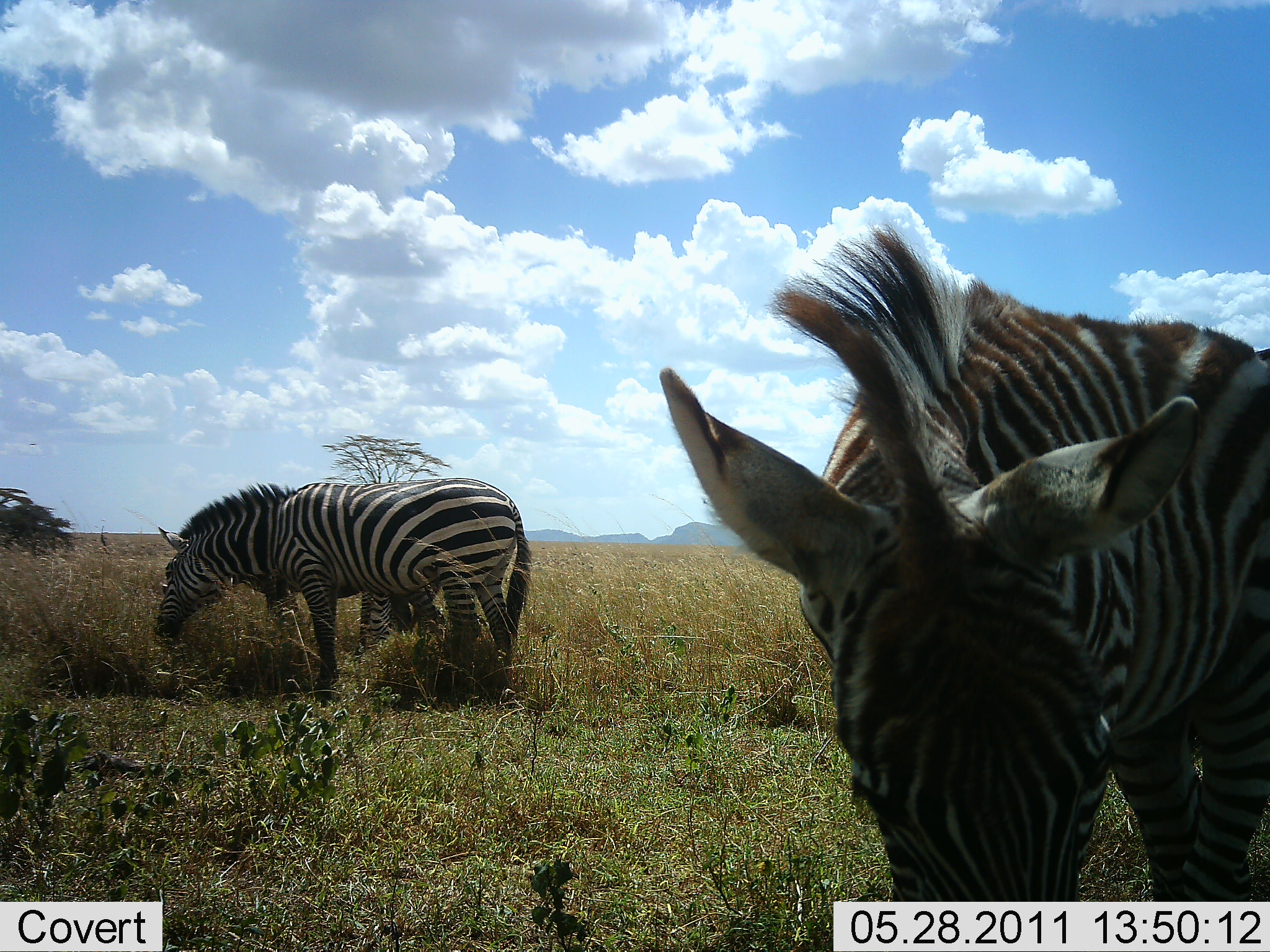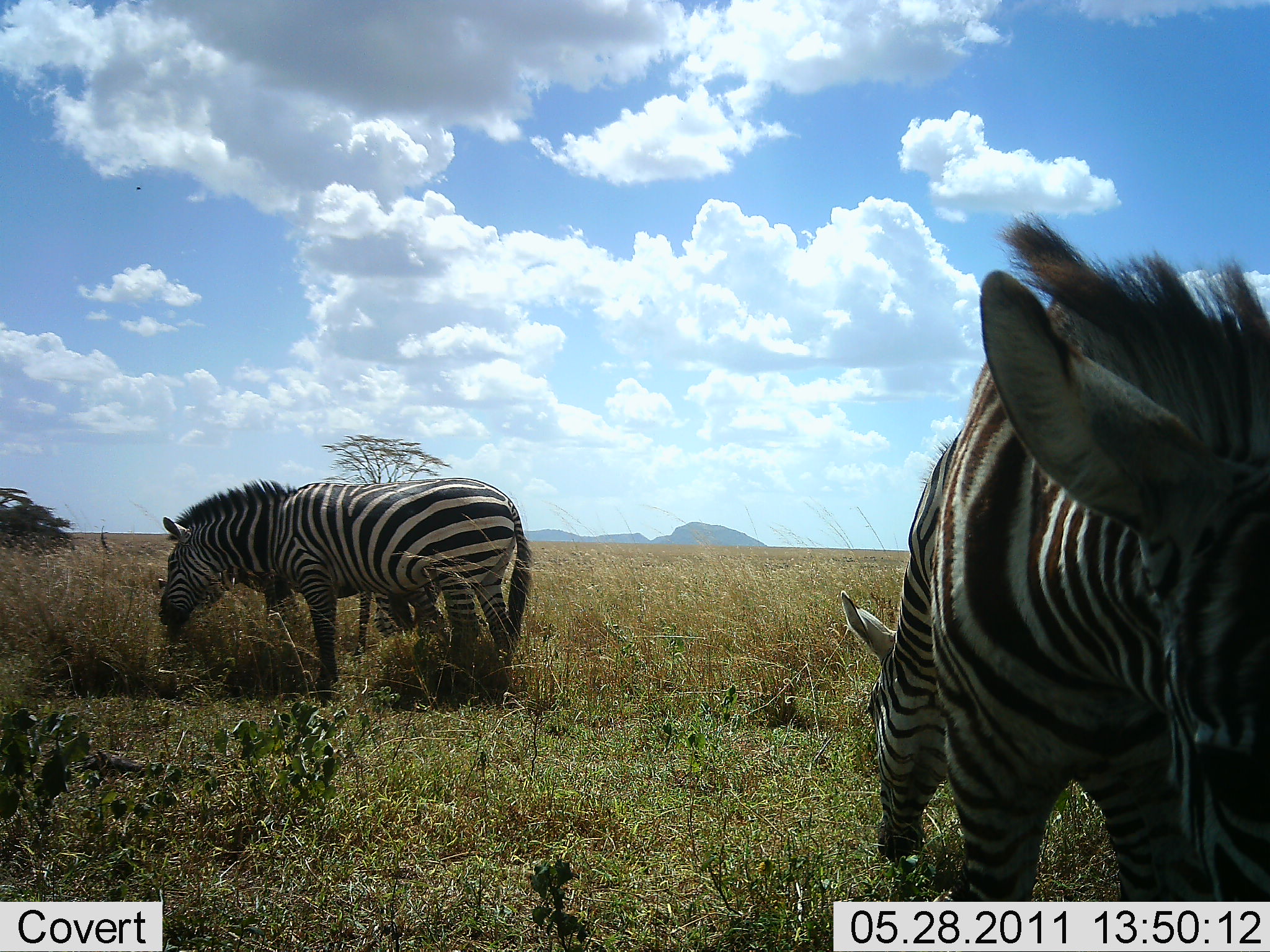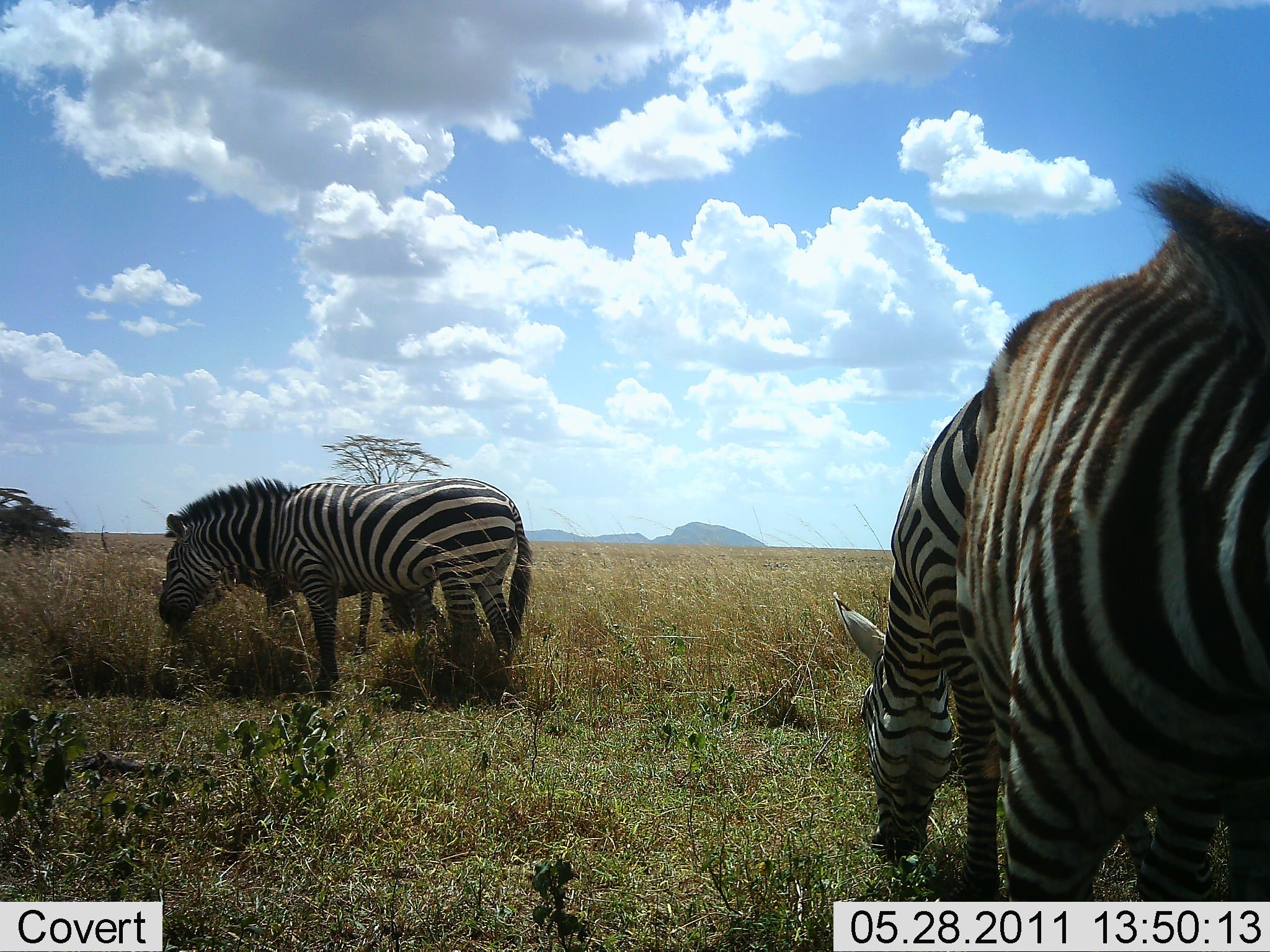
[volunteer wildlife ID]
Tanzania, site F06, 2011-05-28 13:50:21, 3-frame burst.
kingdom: Animalia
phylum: Chordata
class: Mammalia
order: Perissodactyla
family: Equidae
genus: Equus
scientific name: Equus quagga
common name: plains zebra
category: zebra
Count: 4.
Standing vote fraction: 25%.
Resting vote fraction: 0%.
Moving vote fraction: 0%.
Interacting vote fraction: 0%.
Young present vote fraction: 0%.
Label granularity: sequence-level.